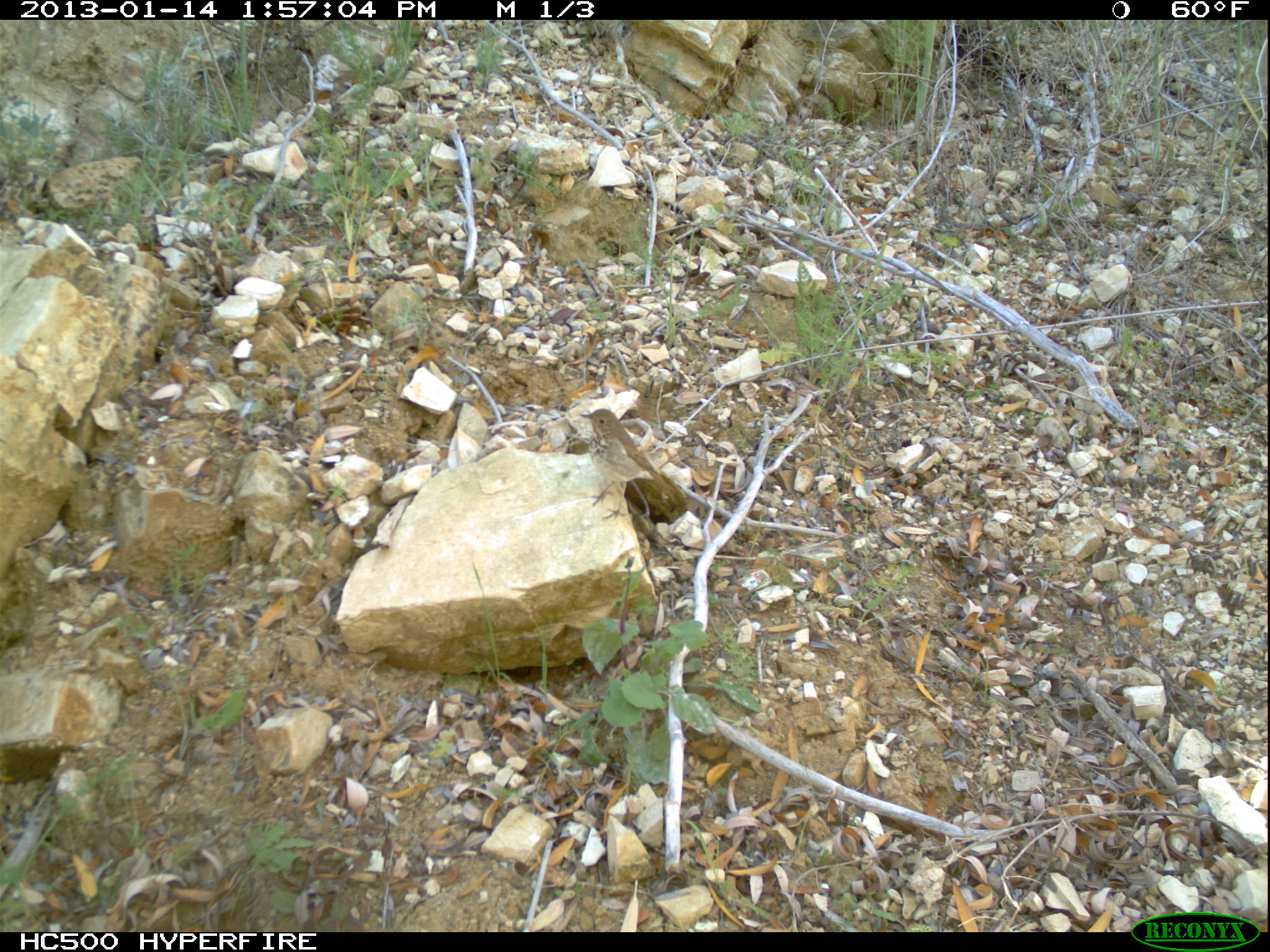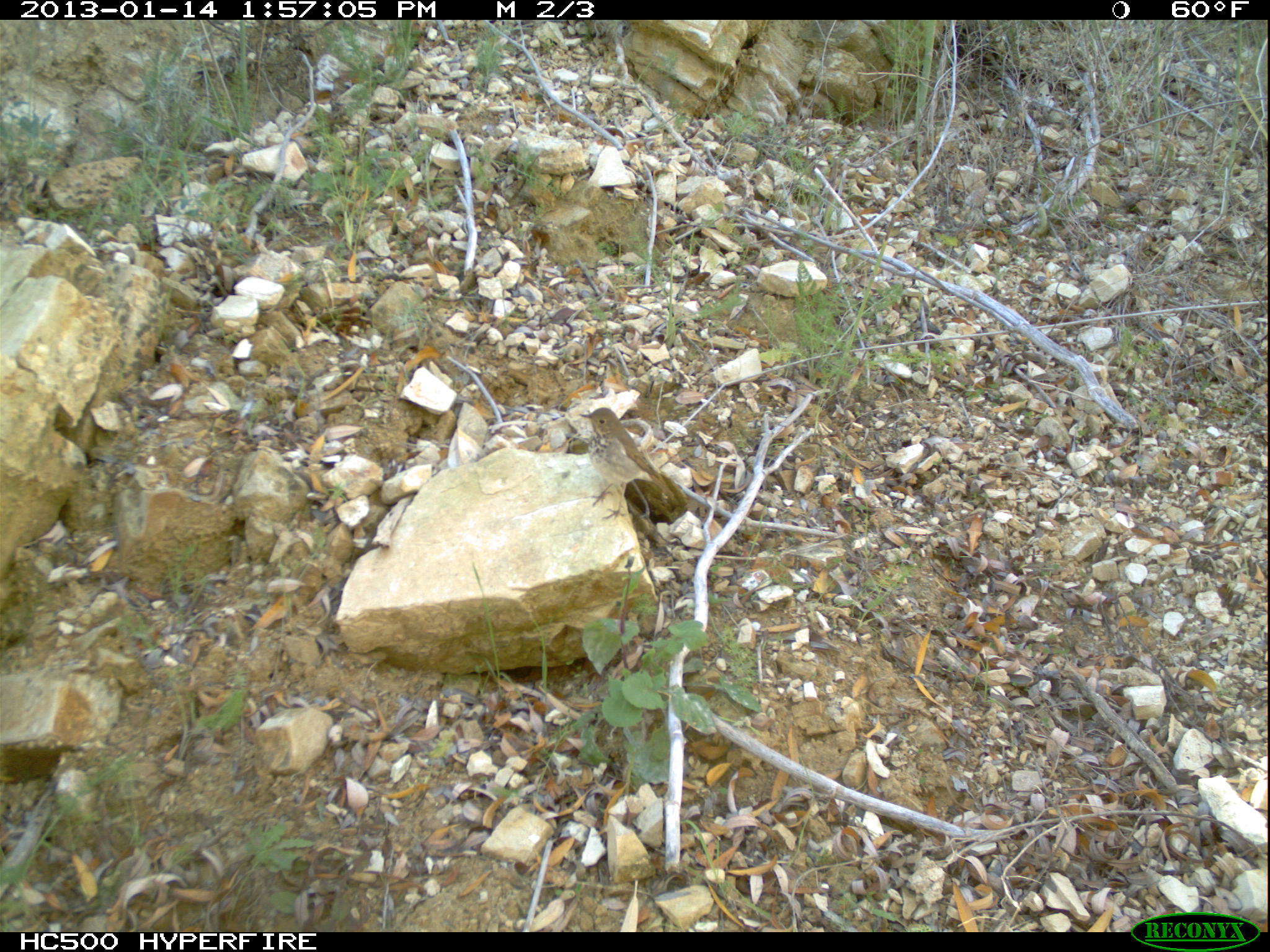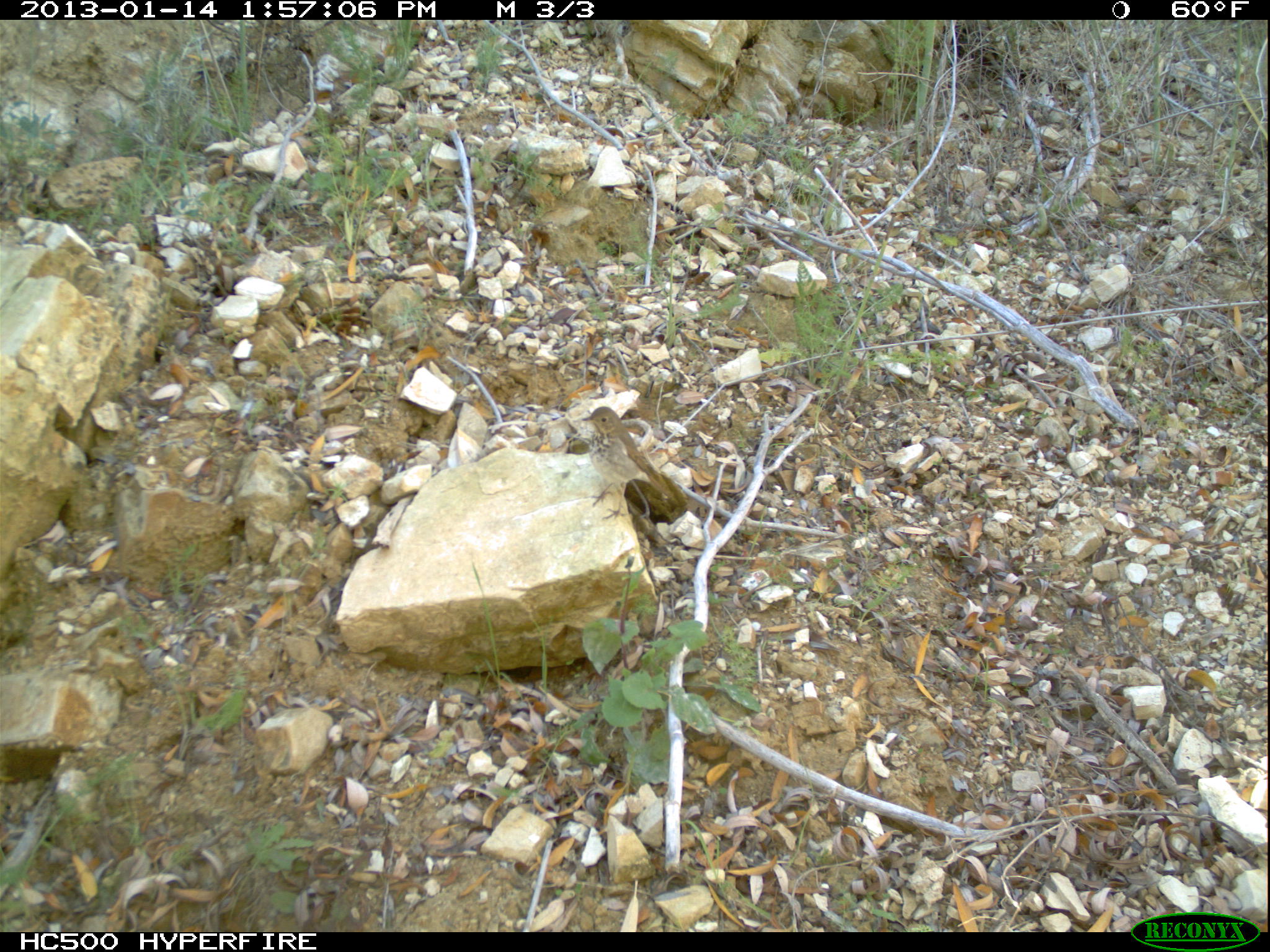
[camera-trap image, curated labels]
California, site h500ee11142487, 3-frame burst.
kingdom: Animalia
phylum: Chordata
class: Aves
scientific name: Aves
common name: bird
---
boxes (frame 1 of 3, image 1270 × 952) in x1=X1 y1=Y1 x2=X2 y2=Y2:
bird: x1=579 y1=408 x2=677 y2=519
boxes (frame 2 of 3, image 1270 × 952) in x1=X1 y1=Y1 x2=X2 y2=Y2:
bird: x1=579 y1=408 x2=668 y2=519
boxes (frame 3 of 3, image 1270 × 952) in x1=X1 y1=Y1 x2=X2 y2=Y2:
bird: x1=580 y1=406 x2=679 y2=527